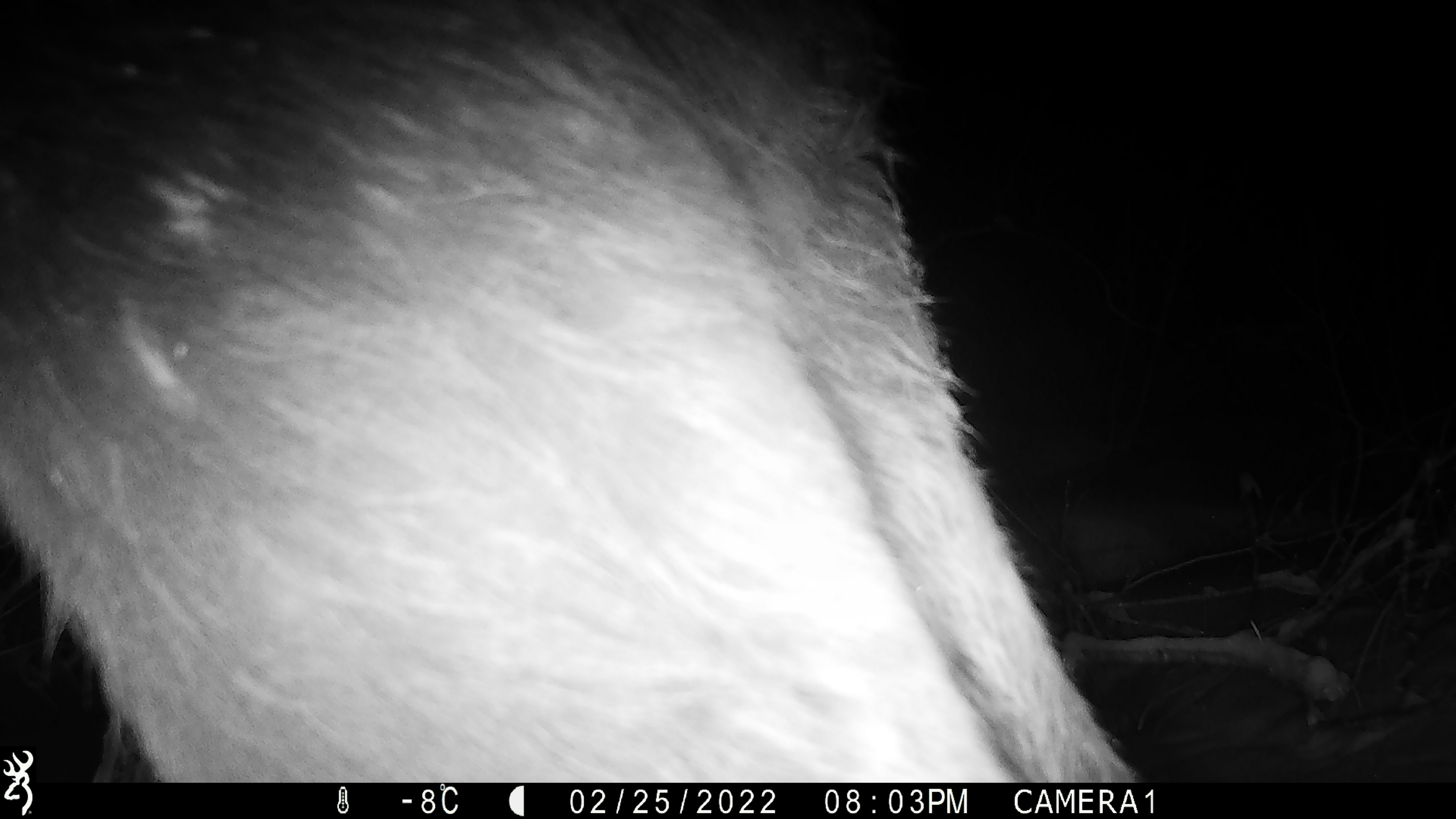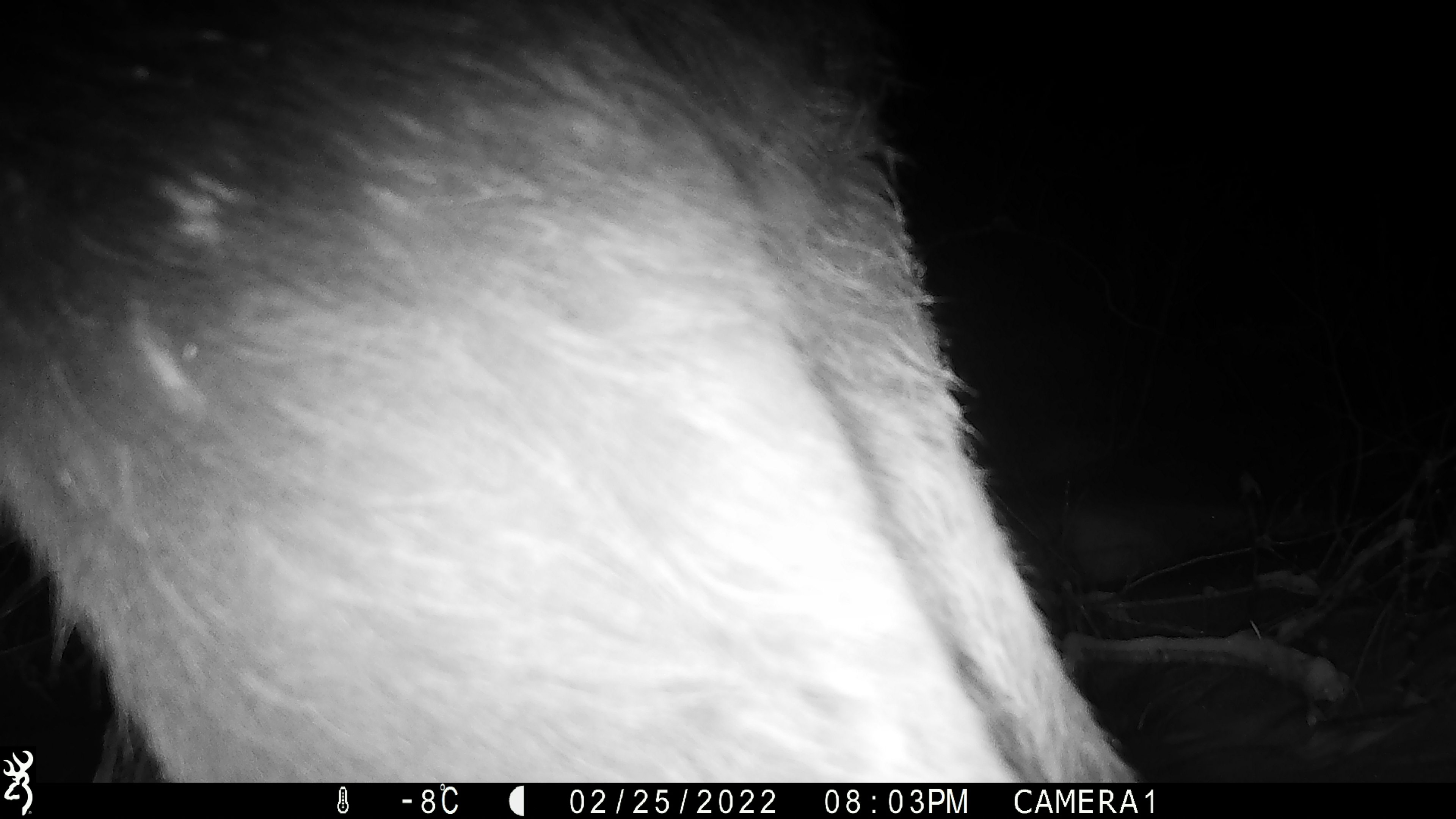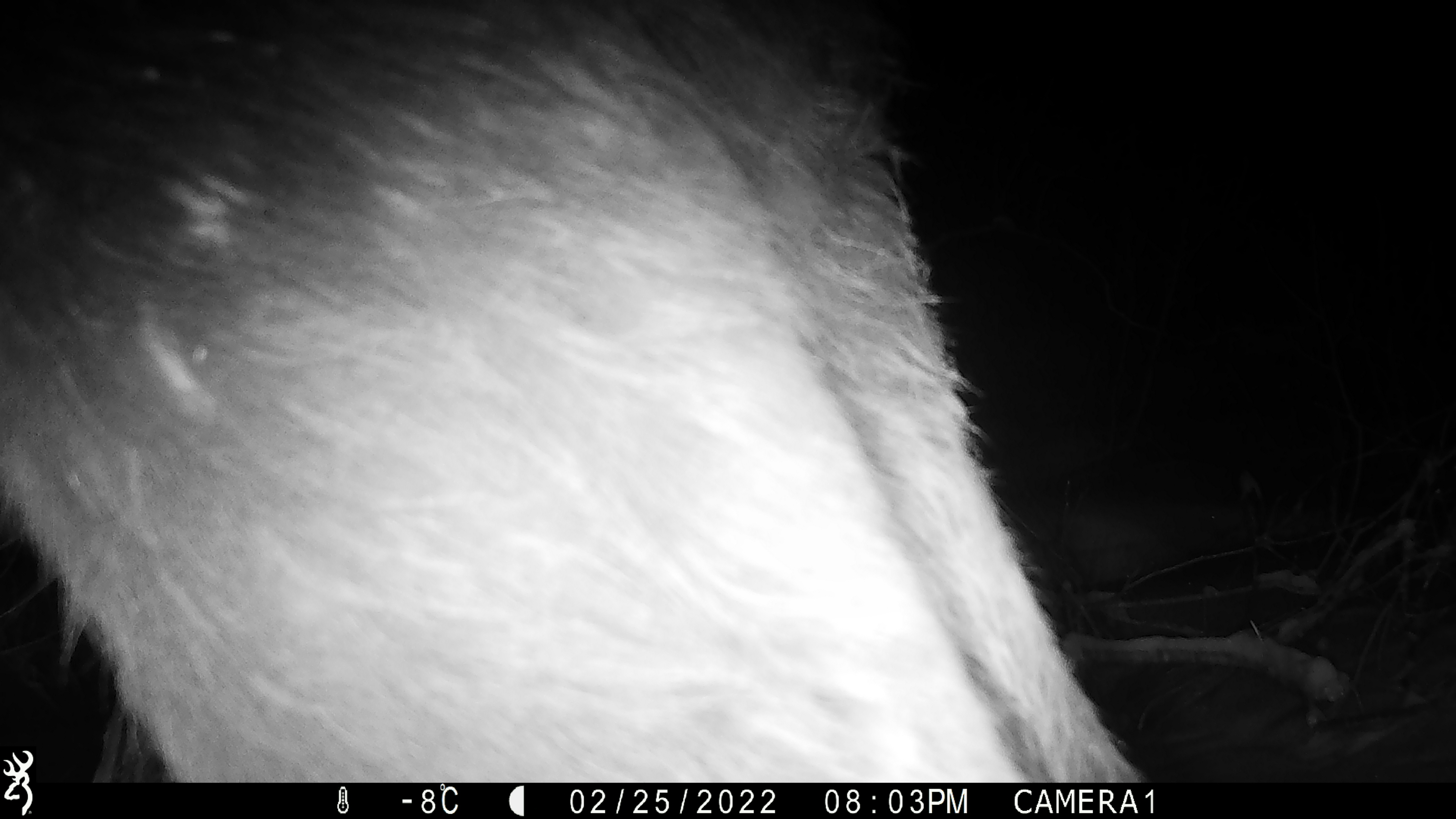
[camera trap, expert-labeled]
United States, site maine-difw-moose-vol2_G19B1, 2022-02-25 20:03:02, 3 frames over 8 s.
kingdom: Animalia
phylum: Chordata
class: Mammalia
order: Artiodactyla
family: Cervidae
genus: Alces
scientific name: Alces alces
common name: moose